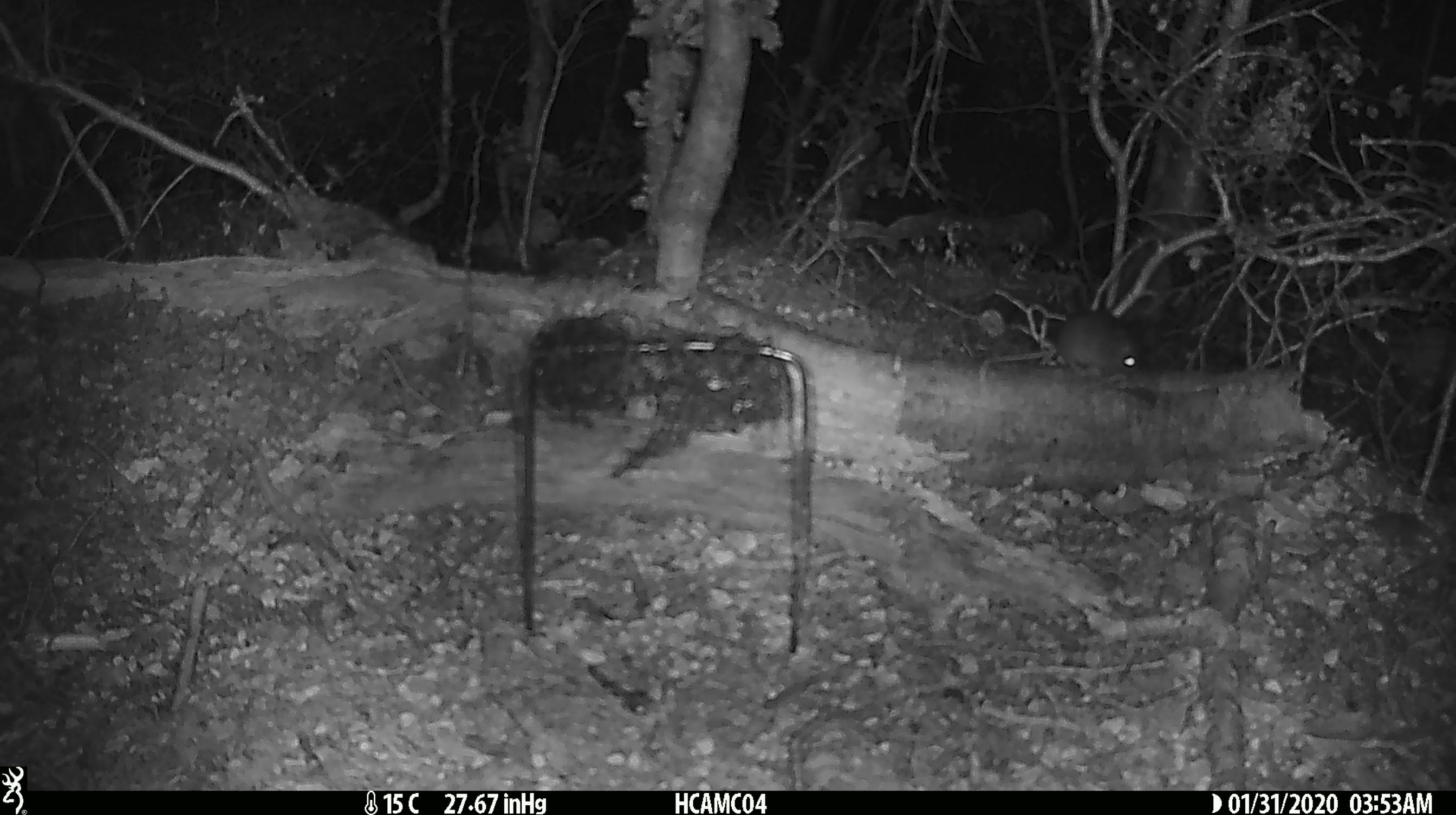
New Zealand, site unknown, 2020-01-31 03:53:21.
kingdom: Animalia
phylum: Chordata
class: Mammalia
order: Rodentia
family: Muridae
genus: Mus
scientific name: Mus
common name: mouse